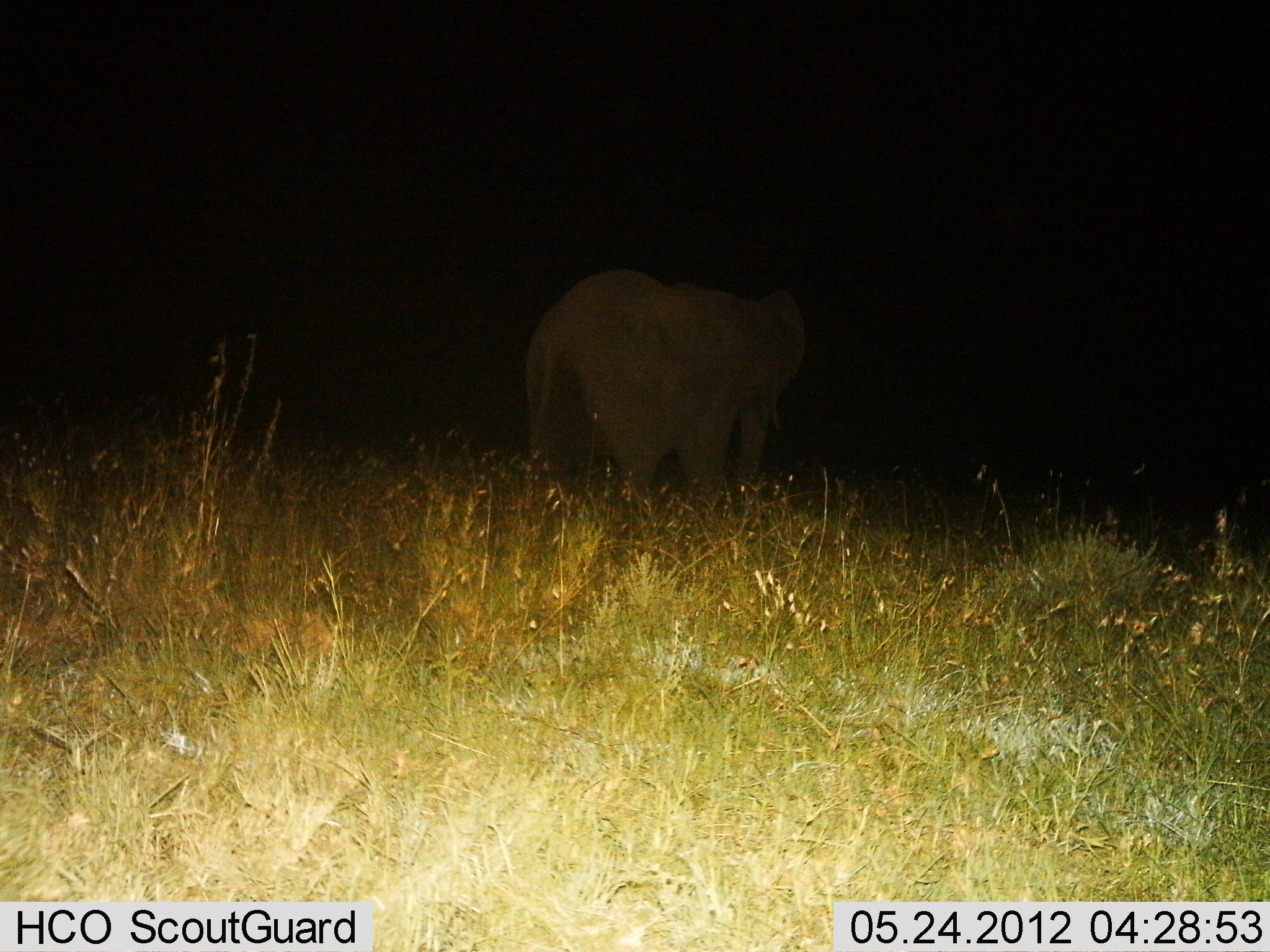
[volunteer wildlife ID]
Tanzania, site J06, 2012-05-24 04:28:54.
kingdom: Animalia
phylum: Chordata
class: Mammalia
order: Proboscidea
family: Elephantidae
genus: Loxodonta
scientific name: Loxodonta africana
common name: african bush elephant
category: elephant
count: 1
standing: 40%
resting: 0%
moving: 60%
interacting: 0%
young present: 0%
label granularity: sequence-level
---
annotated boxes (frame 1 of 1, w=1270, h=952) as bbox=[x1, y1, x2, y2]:
animal: bbox=[522, 267, 802, 513]